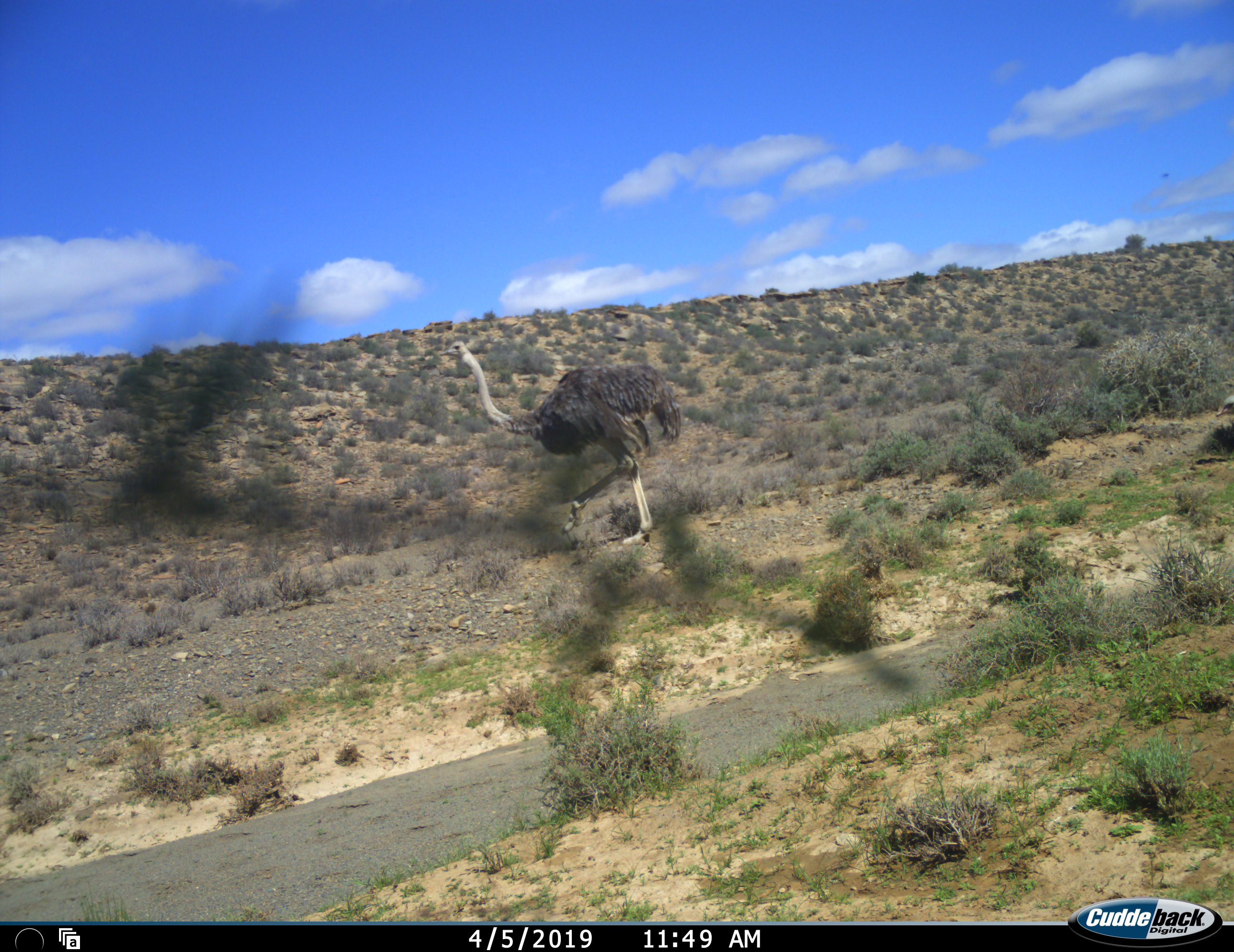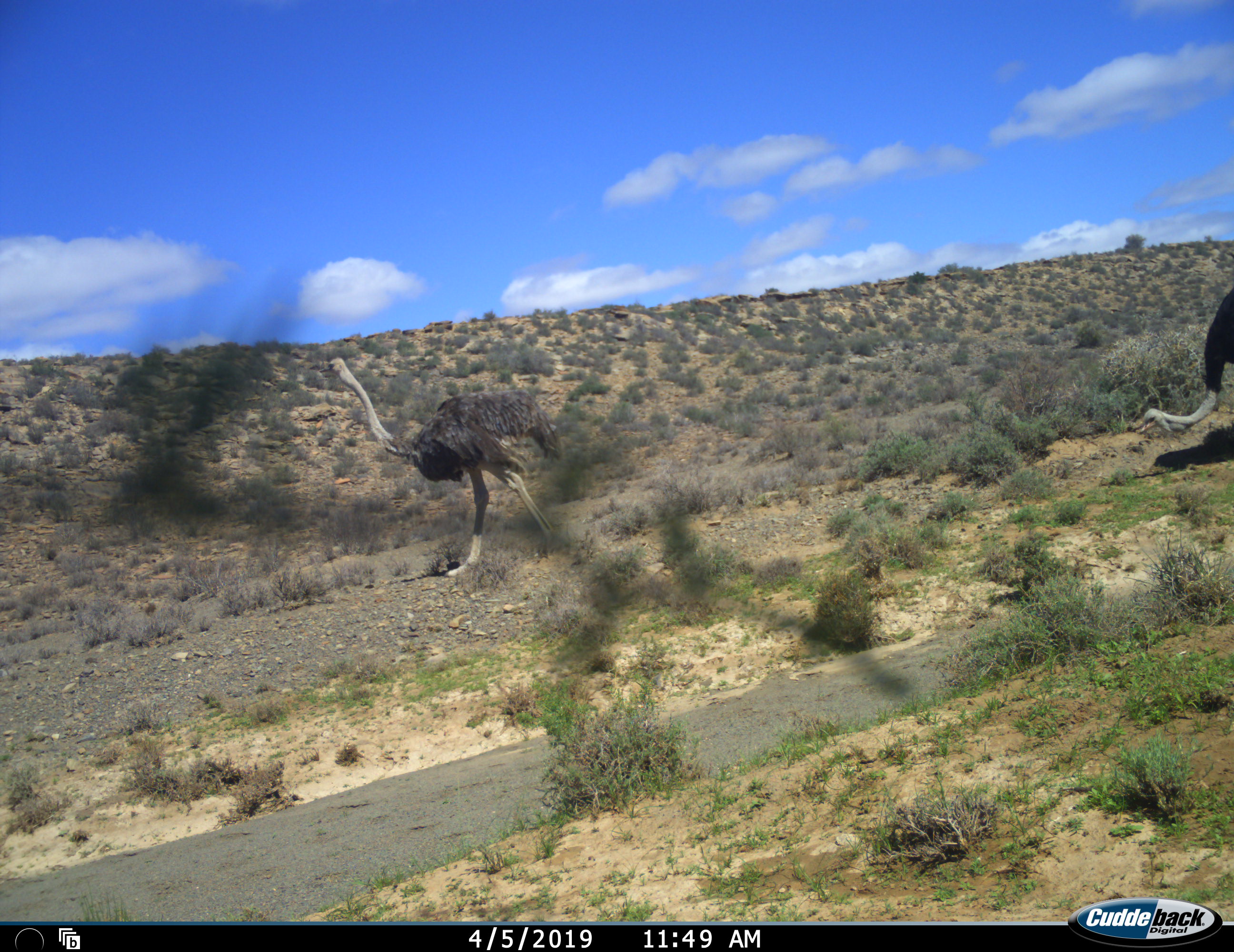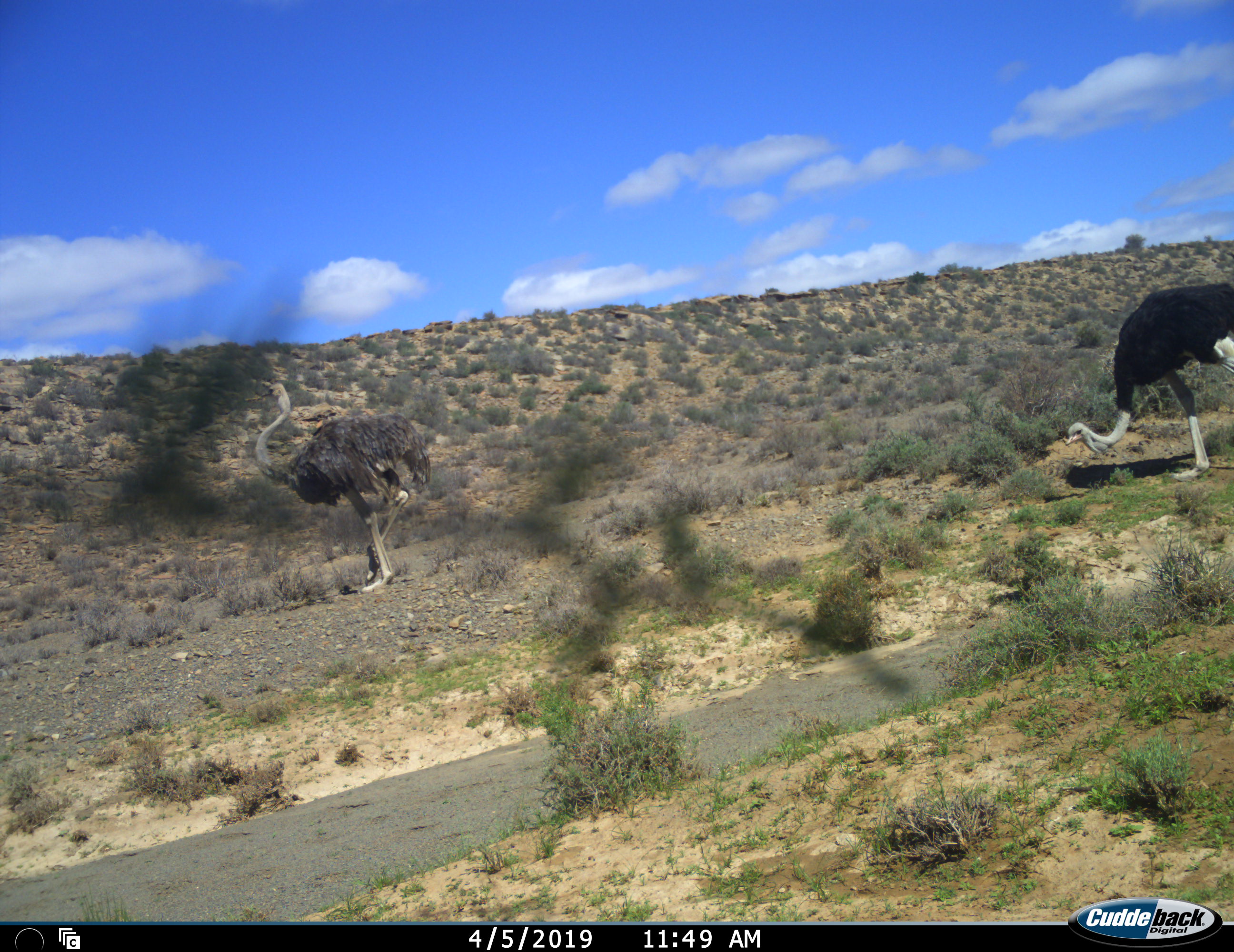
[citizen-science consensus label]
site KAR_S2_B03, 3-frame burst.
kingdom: Animalia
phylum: Chordata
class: Aves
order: Struthioniformes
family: Struthionidae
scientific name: Struthionidae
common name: ostrich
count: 2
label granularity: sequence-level